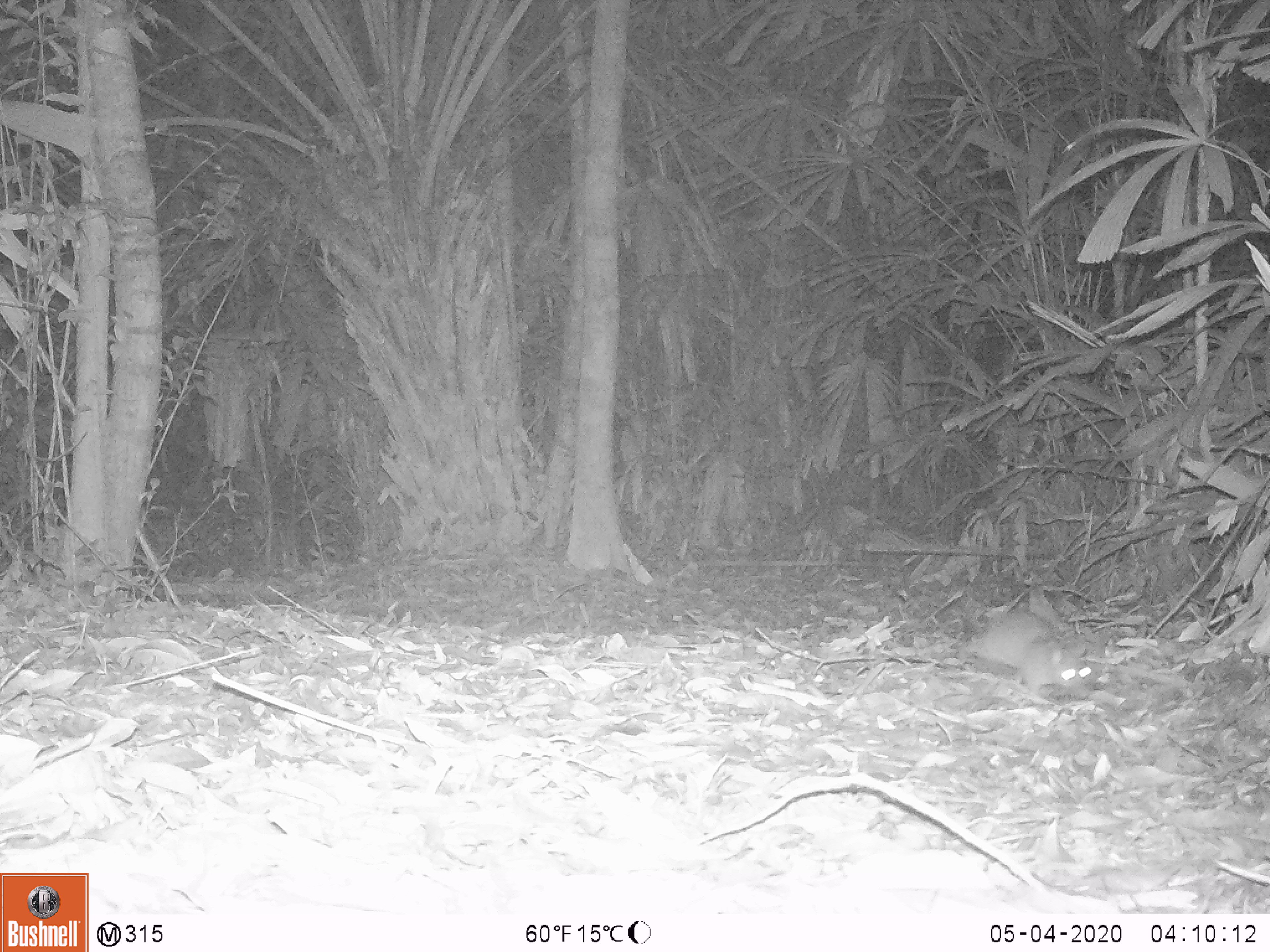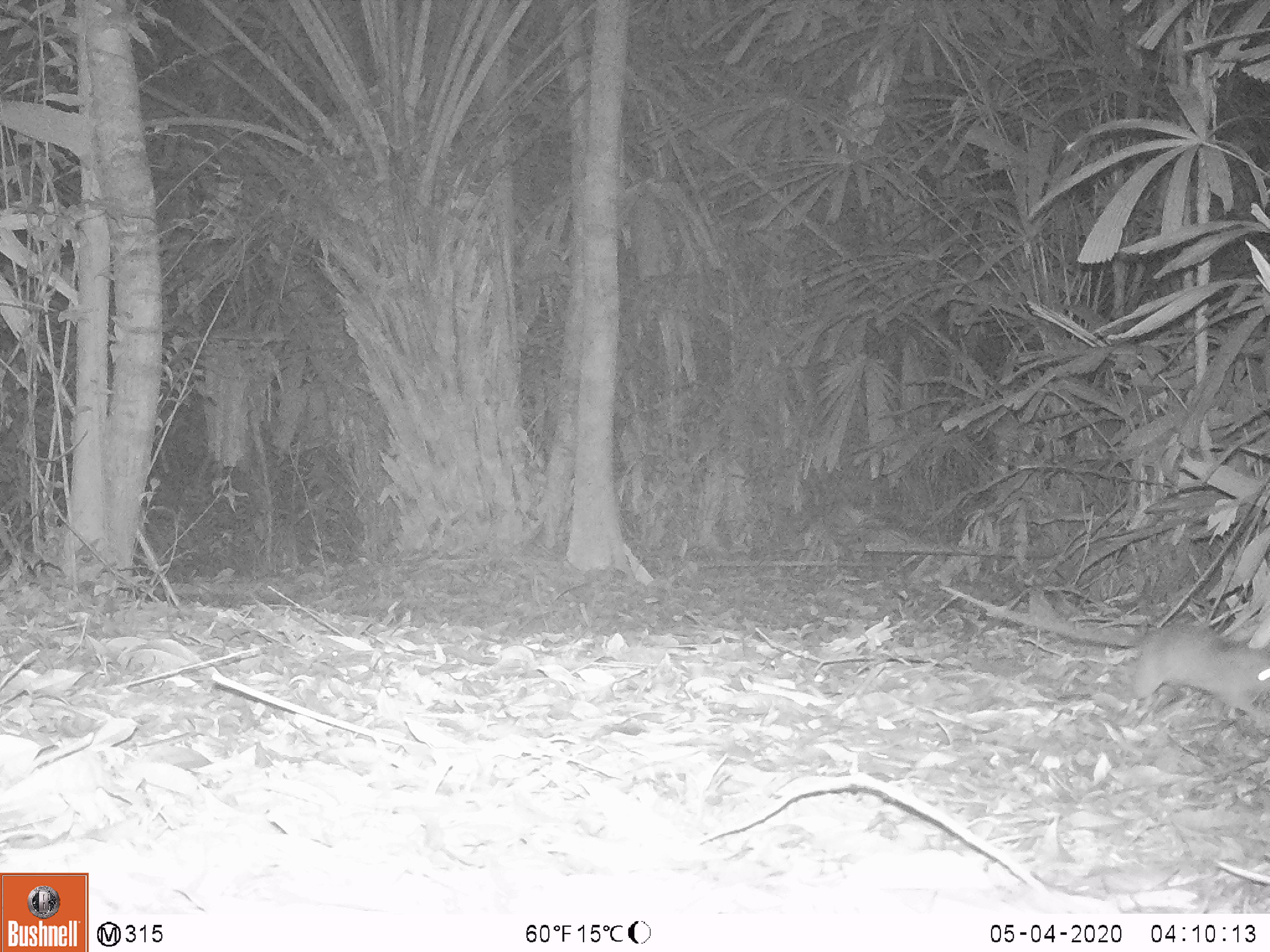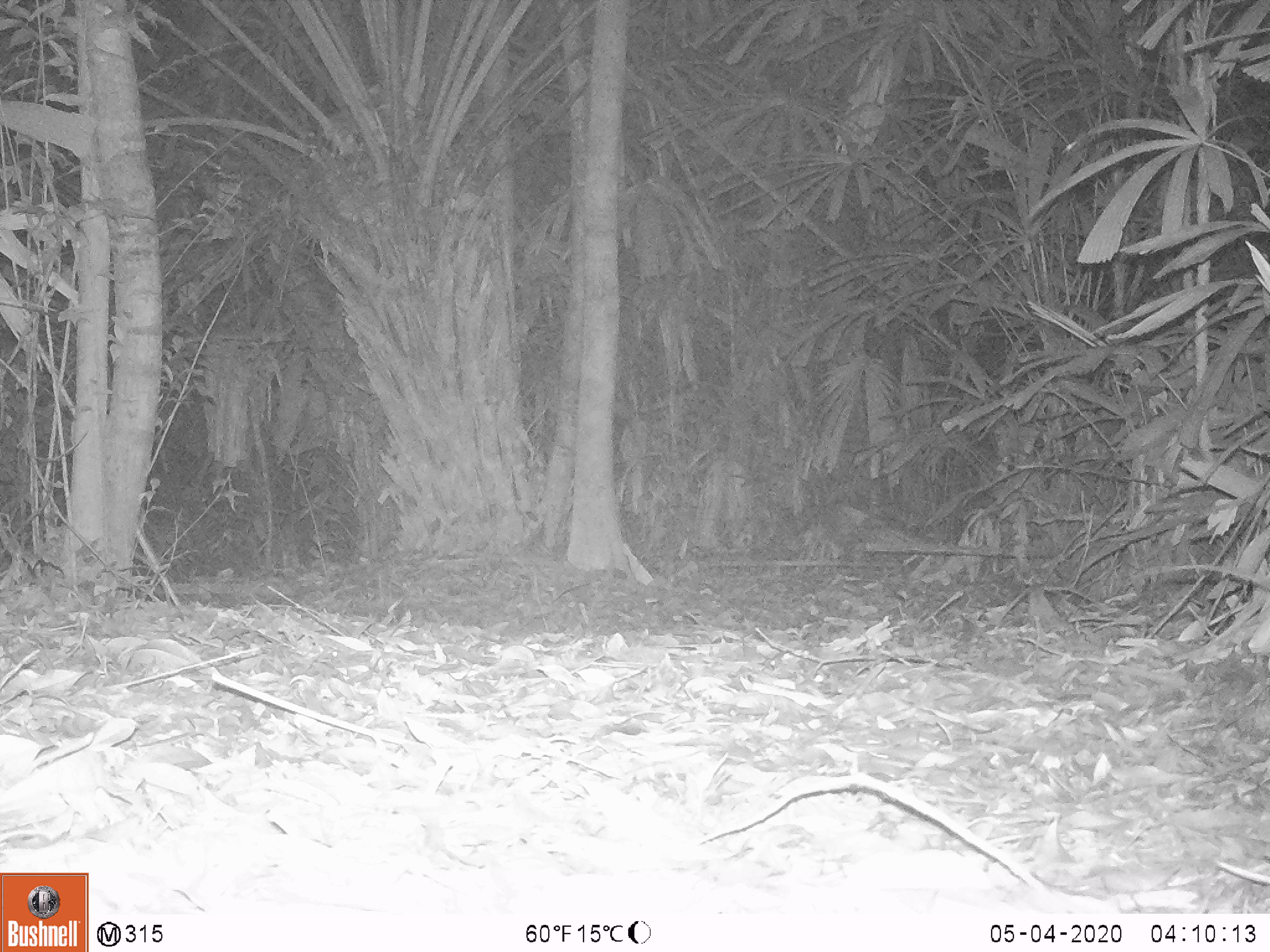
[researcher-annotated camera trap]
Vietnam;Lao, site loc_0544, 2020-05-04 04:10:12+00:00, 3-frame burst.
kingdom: Animalia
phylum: Chordata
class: Mammalia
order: Rodentia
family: Muridae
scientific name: Muridae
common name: old-world mice and rats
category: unidentified murid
Unidentified murid (old-world mice and rats) (Muridae). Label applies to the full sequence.